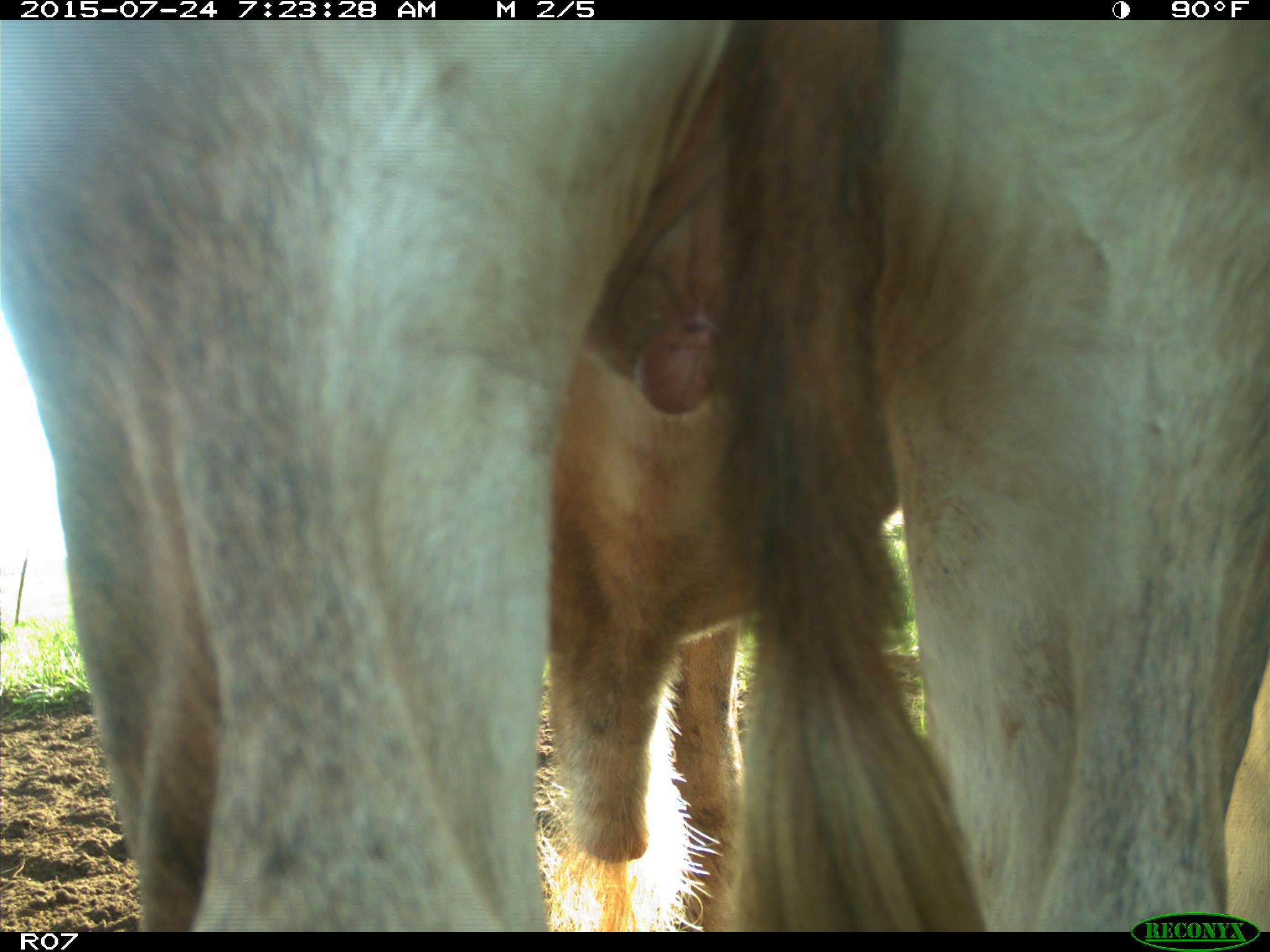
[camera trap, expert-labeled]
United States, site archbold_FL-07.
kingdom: Animalia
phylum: Chordata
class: Mammalia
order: Artiodactyla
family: Bovidae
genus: Bos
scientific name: Bos taurus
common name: domestic cow